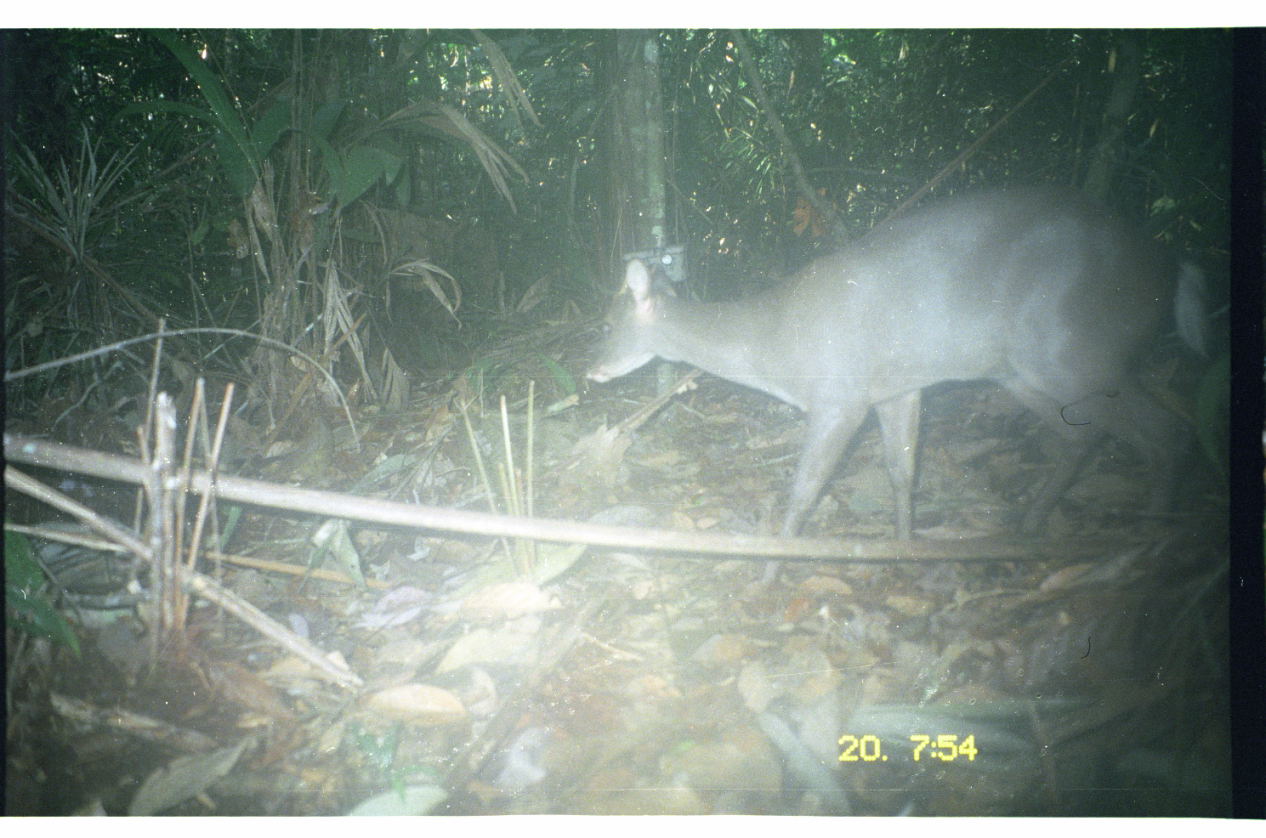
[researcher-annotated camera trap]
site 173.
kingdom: Animalia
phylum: Chordata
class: Mammalia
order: Artiodactyla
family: Cervidae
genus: Mazama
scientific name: Mazama gouazoubira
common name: gray brocket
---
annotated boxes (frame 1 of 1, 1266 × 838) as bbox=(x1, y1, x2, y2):
mazama gouazoubira: bbox=(580, 184, 1213, 596)